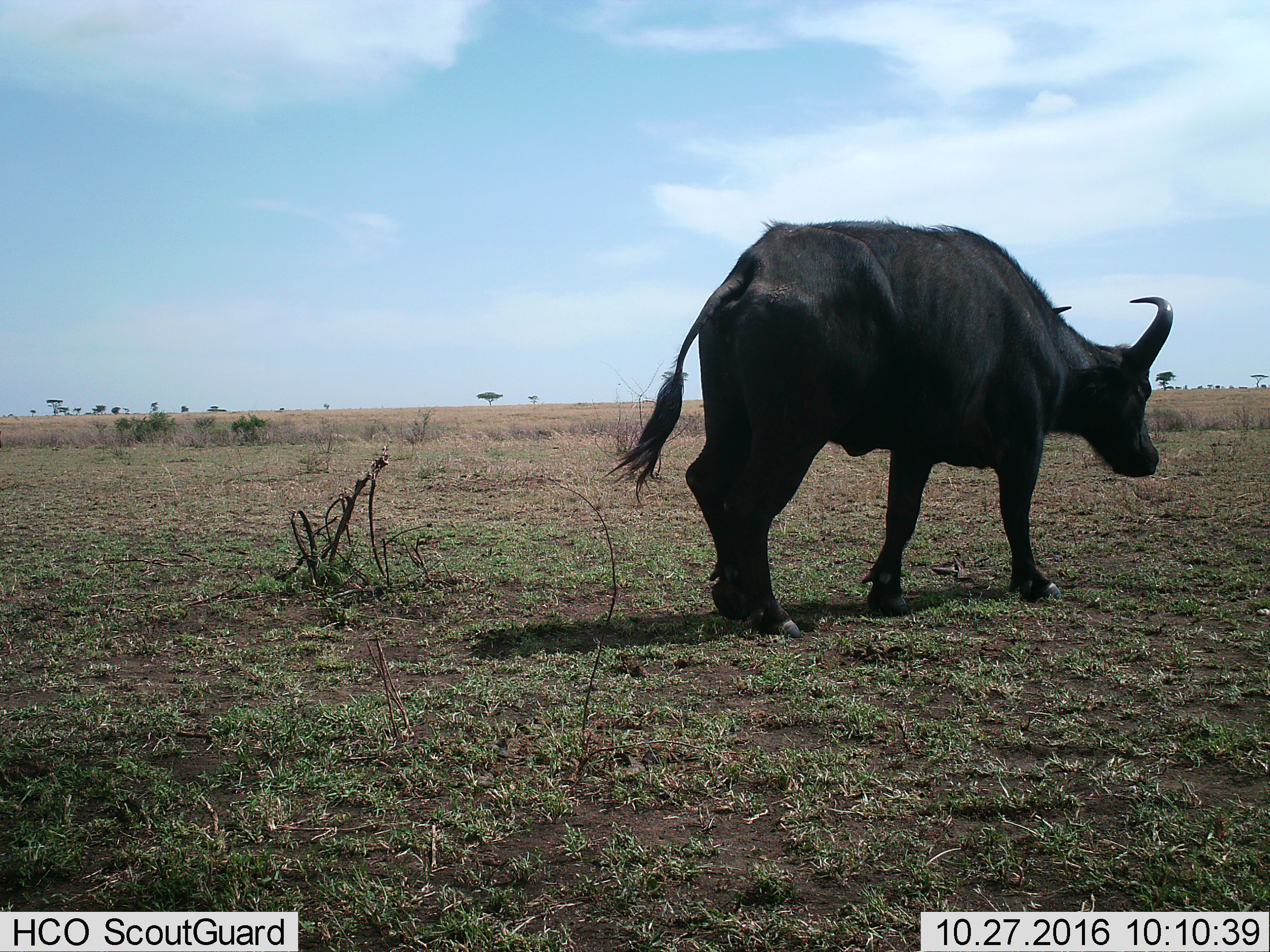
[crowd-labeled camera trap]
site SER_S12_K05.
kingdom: Animalia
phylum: Chordata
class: Mammalia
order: Artiodactyla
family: Bovidae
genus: Syncerus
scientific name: Syncerus caffer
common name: african buffalo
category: buffalo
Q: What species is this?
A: Buffalo (african buffalo) (Syncerus caffer).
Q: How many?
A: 1.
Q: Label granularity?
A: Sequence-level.